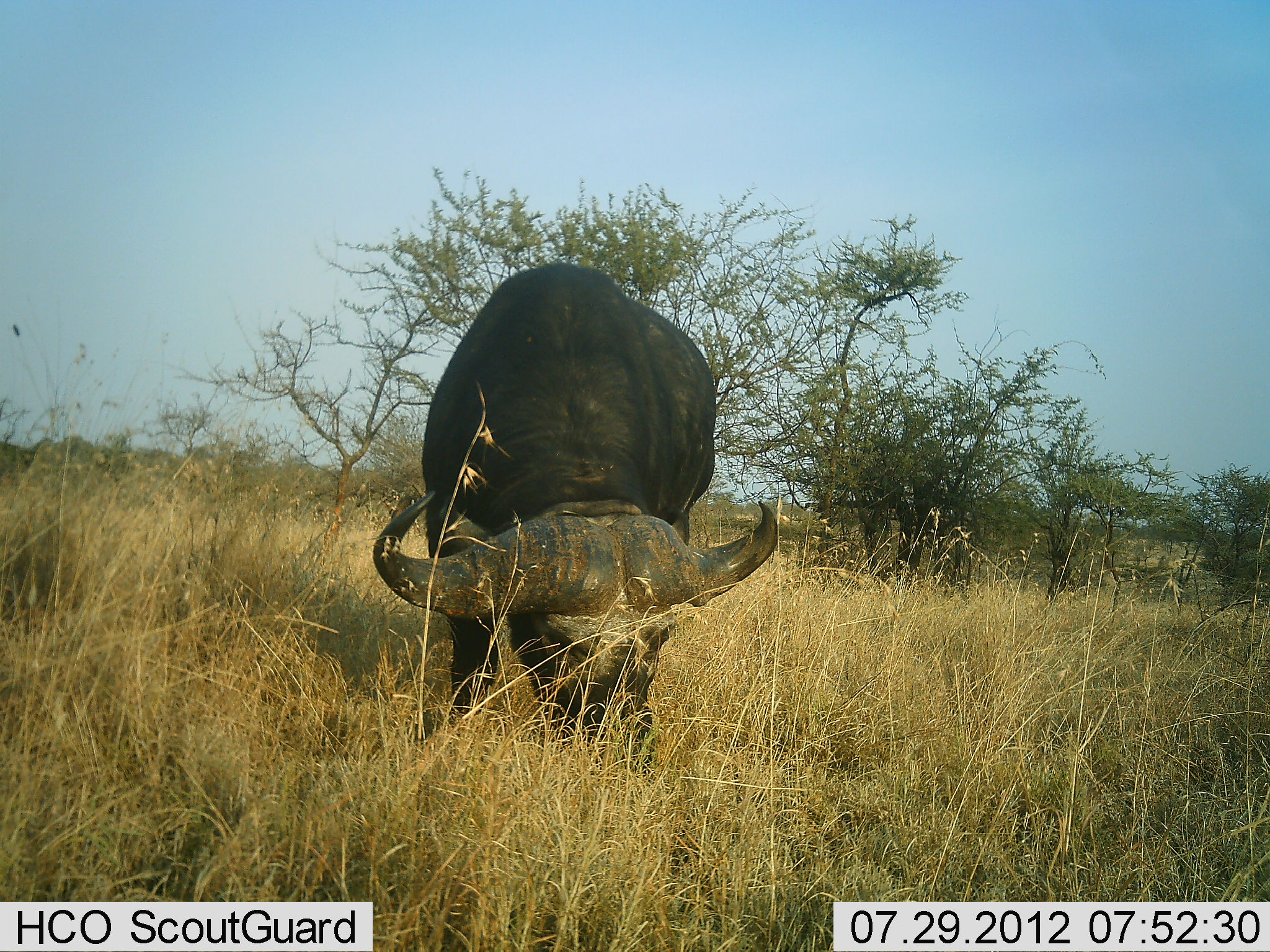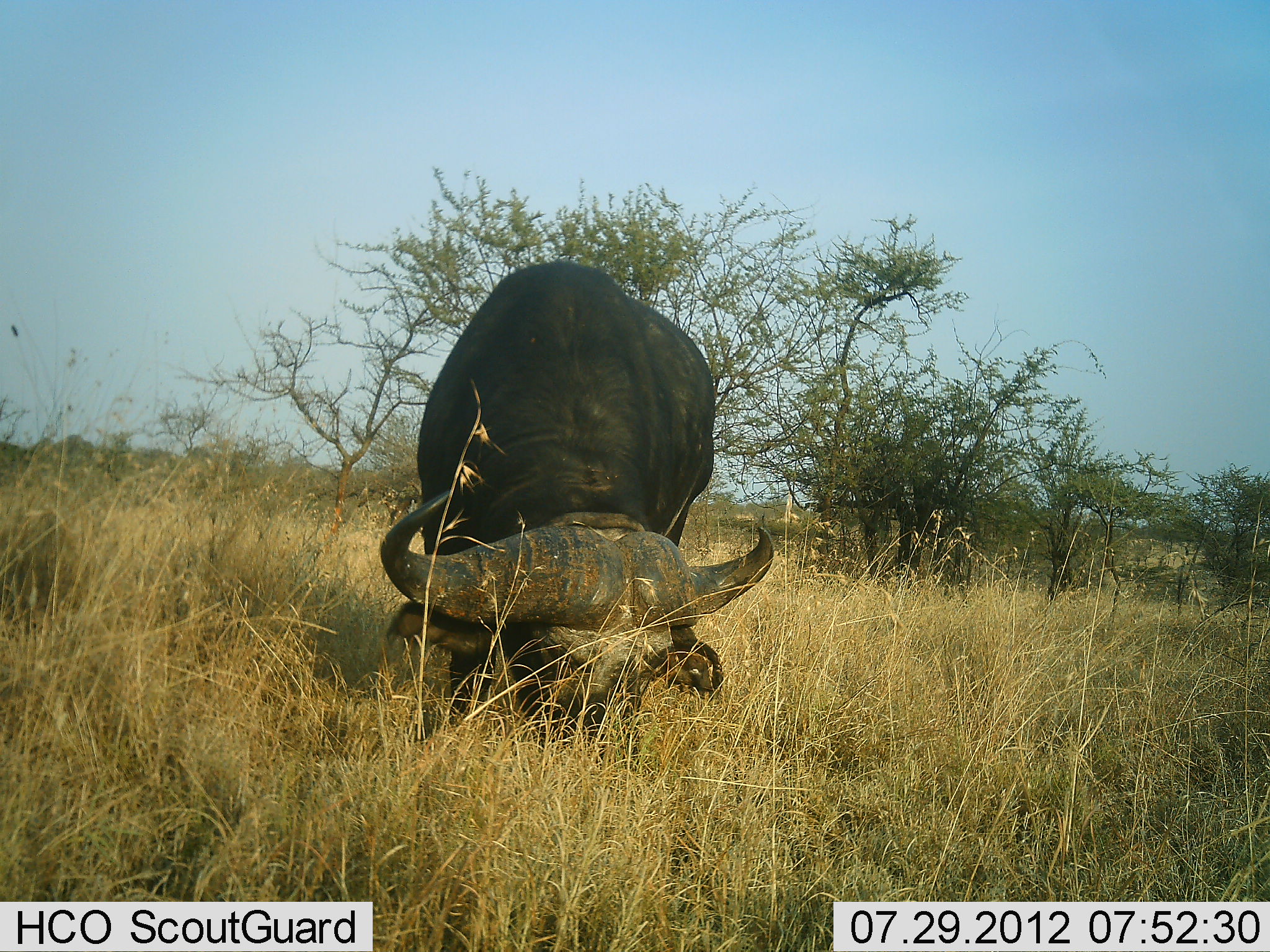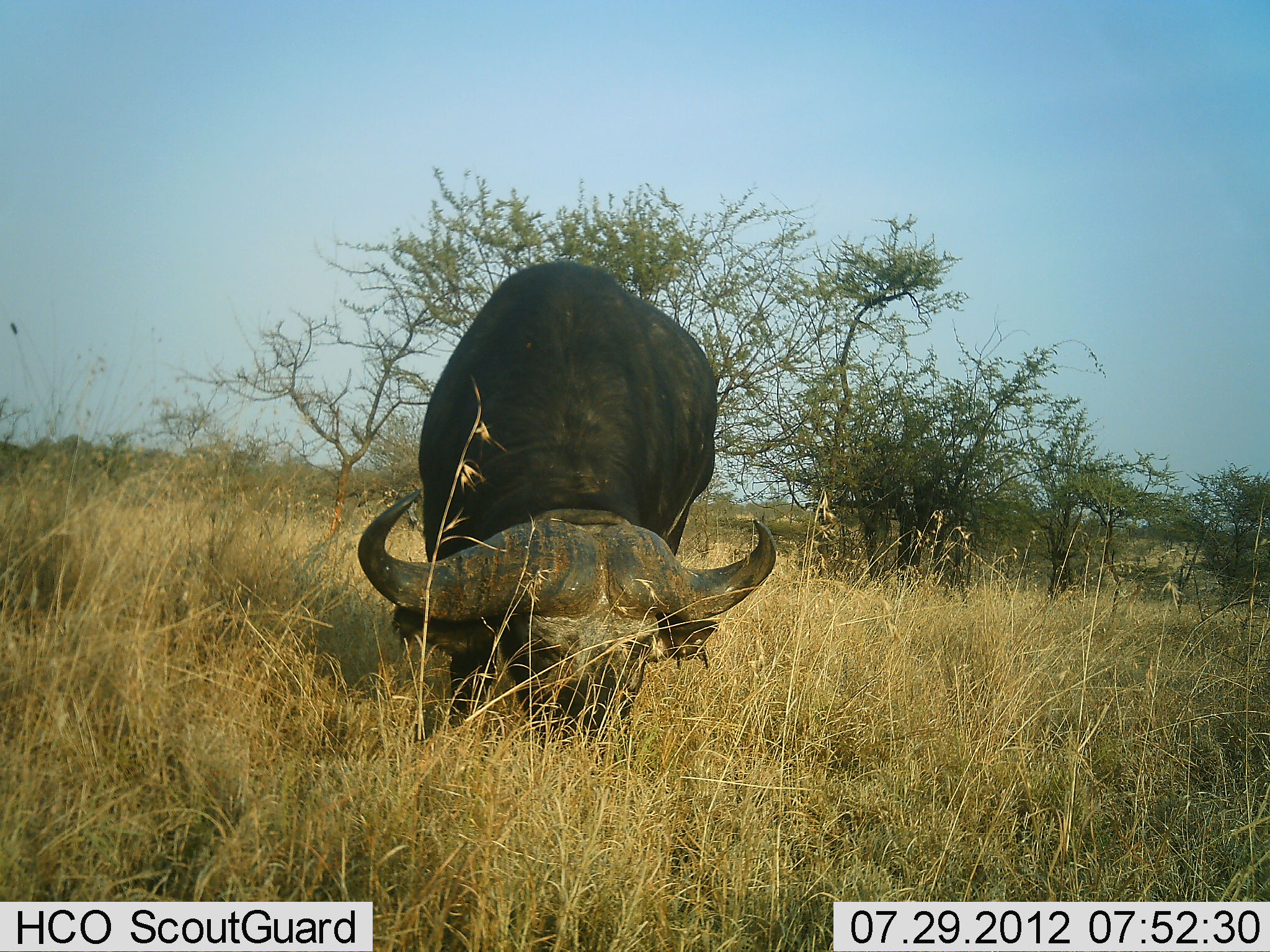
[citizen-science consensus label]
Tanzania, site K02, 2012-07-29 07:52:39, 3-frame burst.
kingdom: Animalia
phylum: Chordata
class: Mammalia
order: Artiodactyla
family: Bovidae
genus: Syncerus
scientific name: Syncerus caffer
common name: cape buffalo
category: buffalo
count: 1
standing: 0%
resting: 0%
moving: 0%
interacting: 0%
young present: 0%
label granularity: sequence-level